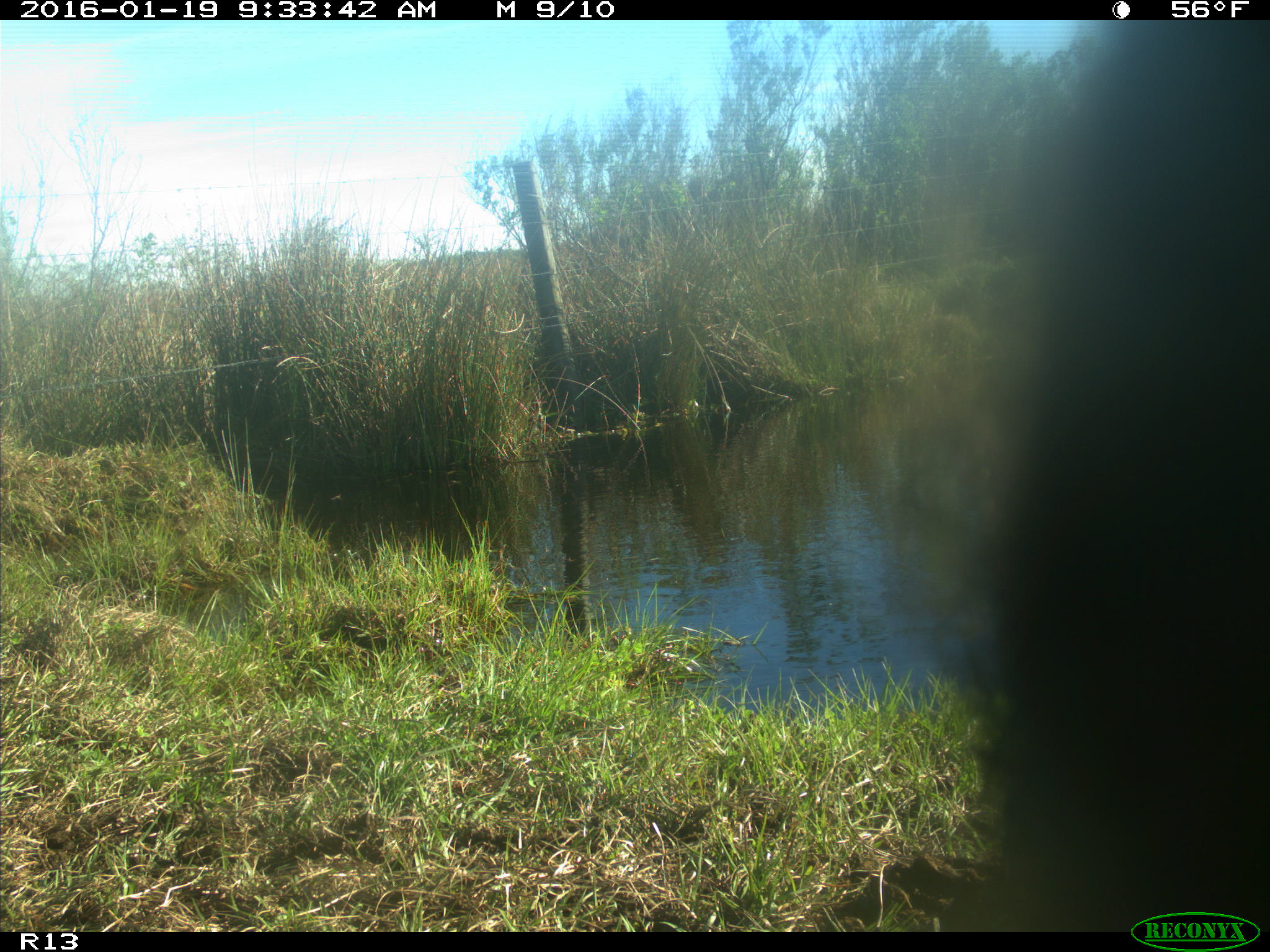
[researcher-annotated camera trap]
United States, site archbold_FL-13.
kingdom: Animalia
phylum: Chordata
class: Mammalia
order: Artiodactyla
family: Bovidae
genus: Bos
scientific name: Bos taurus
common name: domestic cow